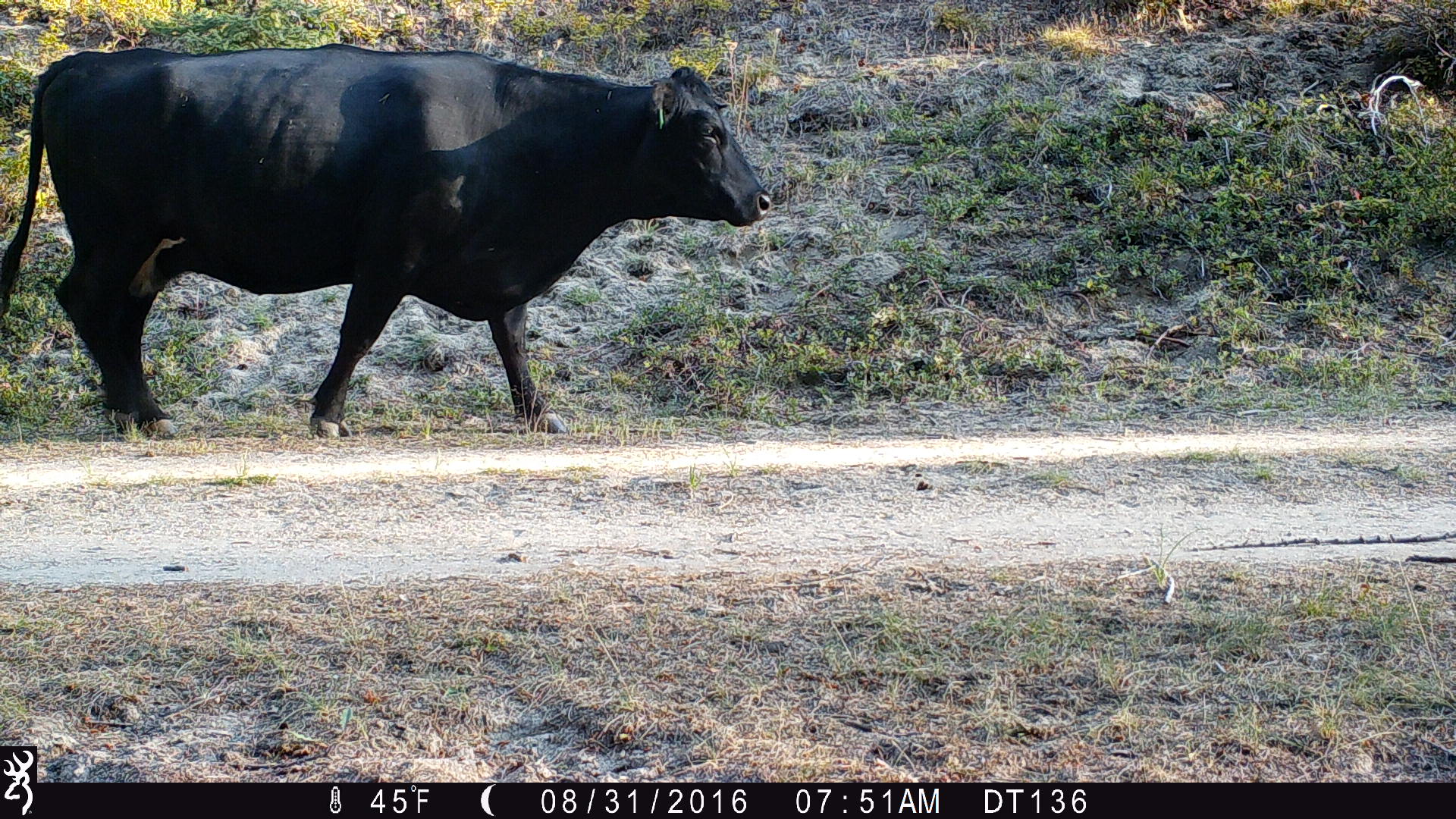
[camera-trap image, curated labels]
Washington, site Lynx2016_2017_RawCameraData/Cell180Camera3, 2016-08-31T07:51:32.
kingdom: Animalia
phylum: Chordata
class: Mammalia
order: Artiodactyla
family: Bovidae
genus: Bos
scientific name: Bos taurus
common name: domestic cattle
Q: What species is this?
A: Domestic cattle (Bos taurus).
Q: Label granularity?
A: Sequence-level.